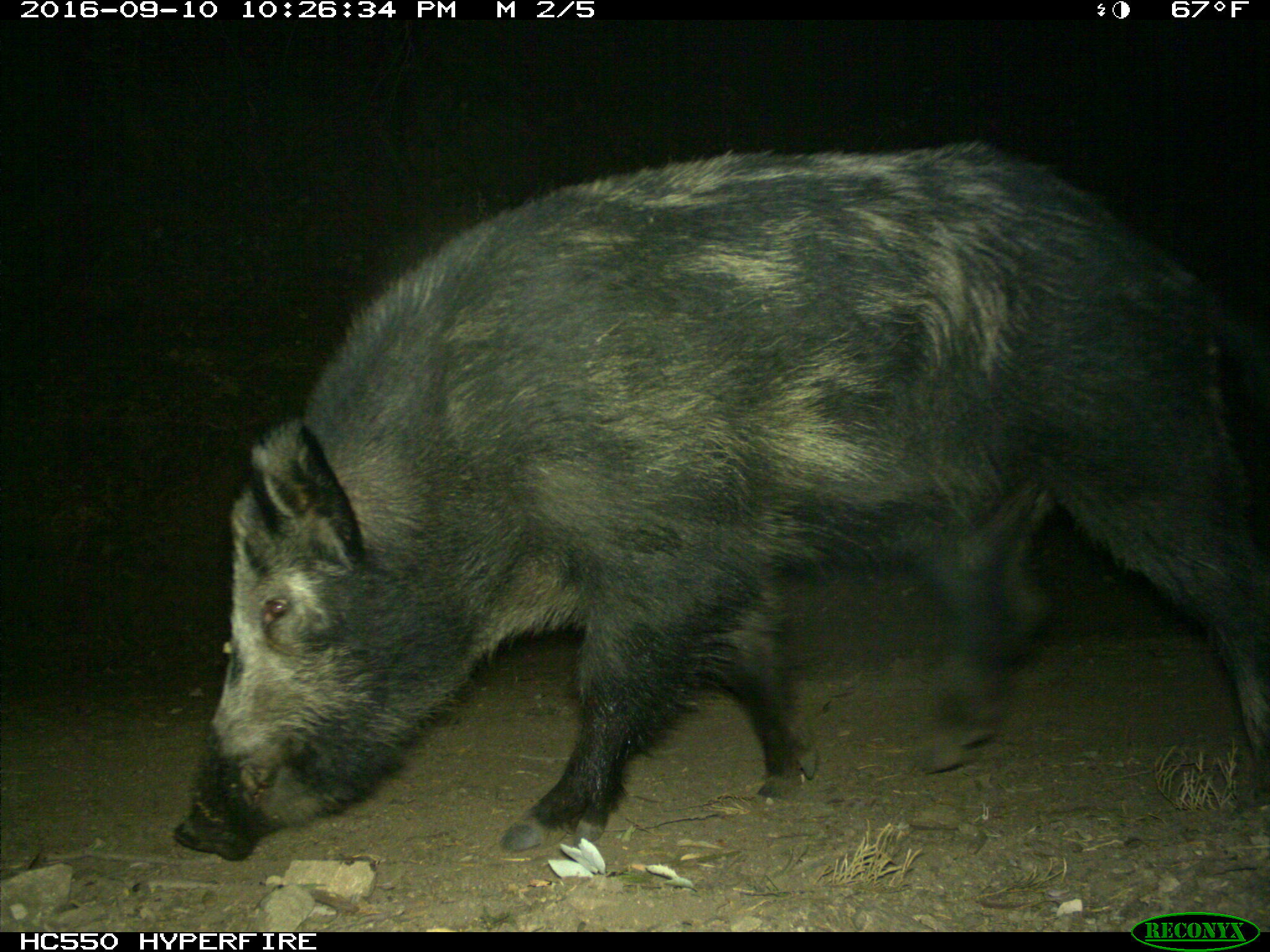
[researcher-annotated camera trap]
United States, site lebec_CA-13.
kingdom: Animalia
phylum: Chordata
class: Mammalia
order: Artiodactyla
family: Suidae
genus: Sus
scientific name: Sus scrofa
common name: wild boar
Sus scrofa (wild boar).